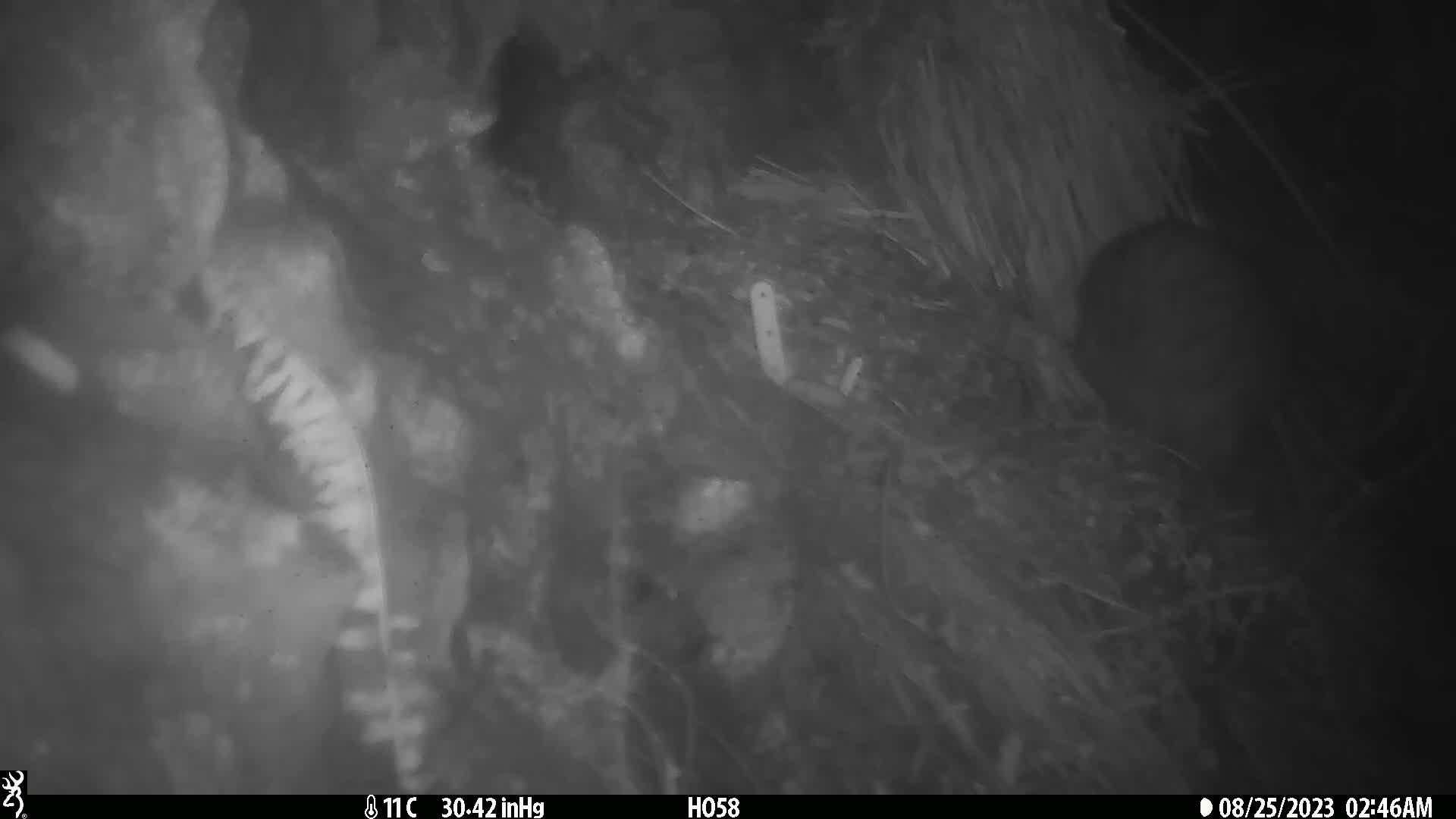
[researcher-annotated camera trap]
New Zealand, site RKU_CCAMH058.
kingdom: Animalia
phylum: Chordata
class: Aves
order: Apterygiformes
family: Apterygidae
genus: Apteryx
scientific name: Apteryx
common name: kiwi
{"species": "kiwi (Apteryx)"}